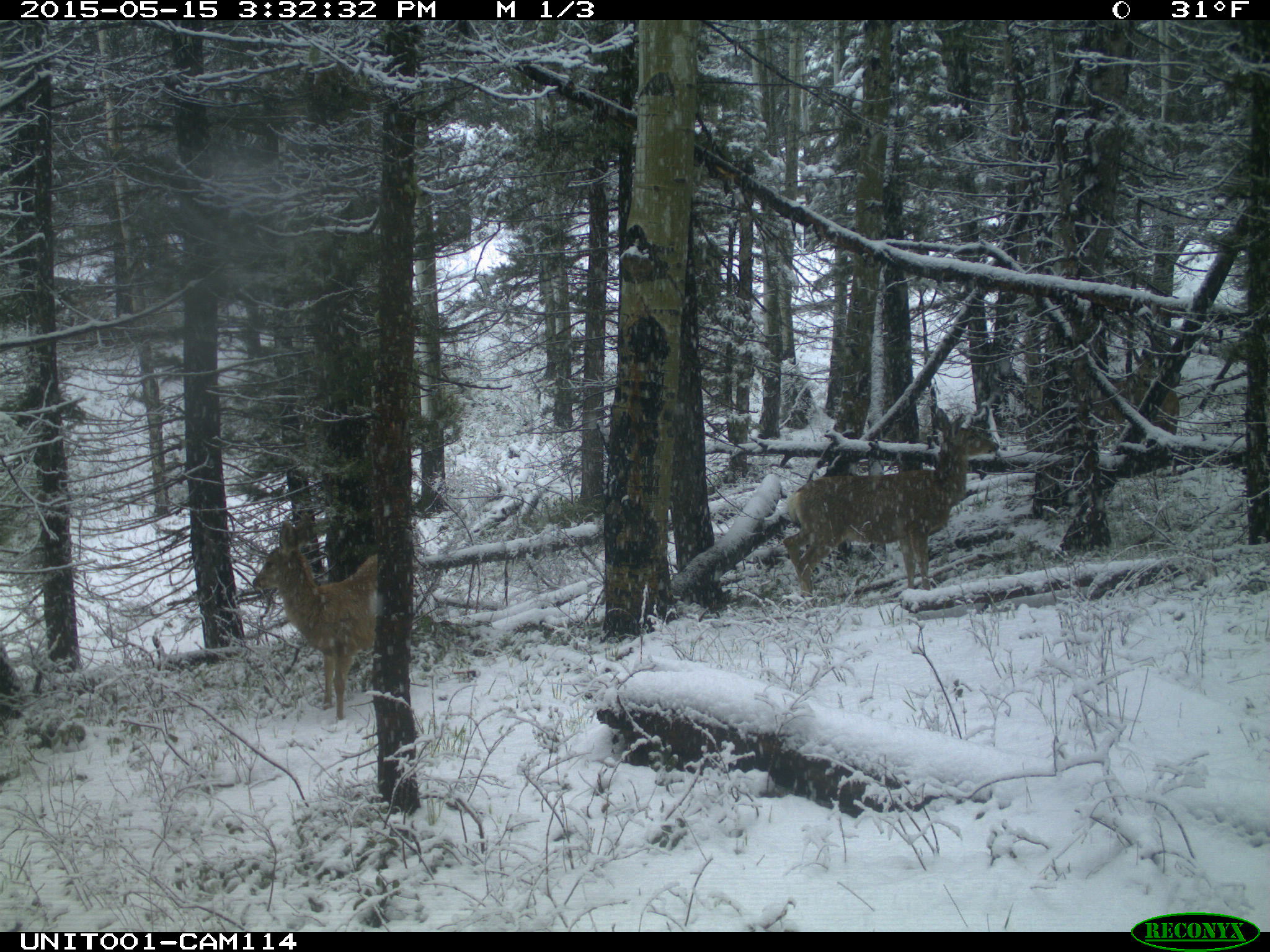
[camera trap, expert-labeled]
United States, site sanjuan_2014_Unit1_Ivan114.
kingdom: Animalia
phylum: Chordata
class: Mammalia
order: Artiodactyla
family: Cervidae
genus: Odocoileus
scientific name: Odocoileus hemionus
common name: mule deer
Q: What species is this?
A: Odocoileus hemionus (mule deer).